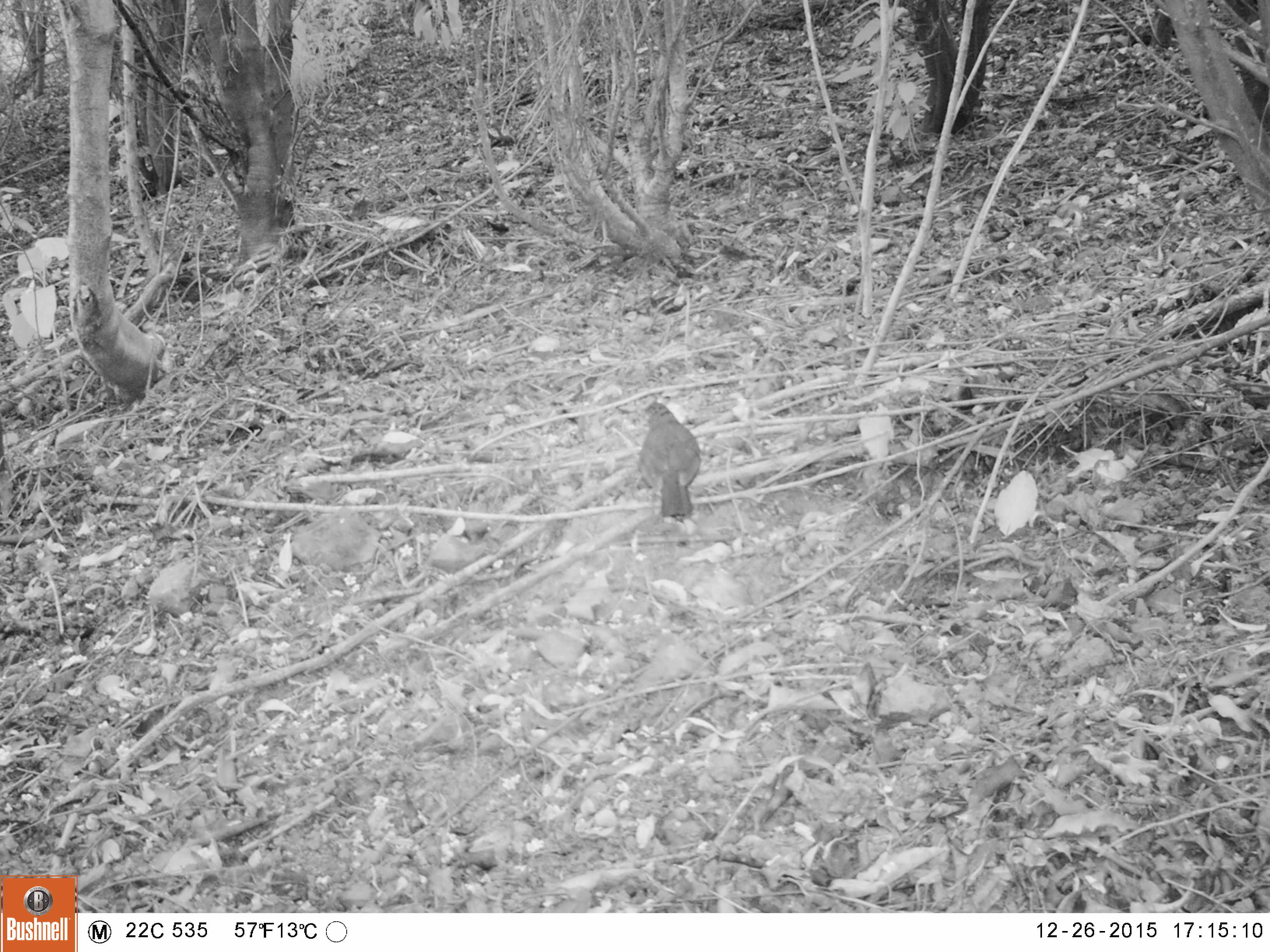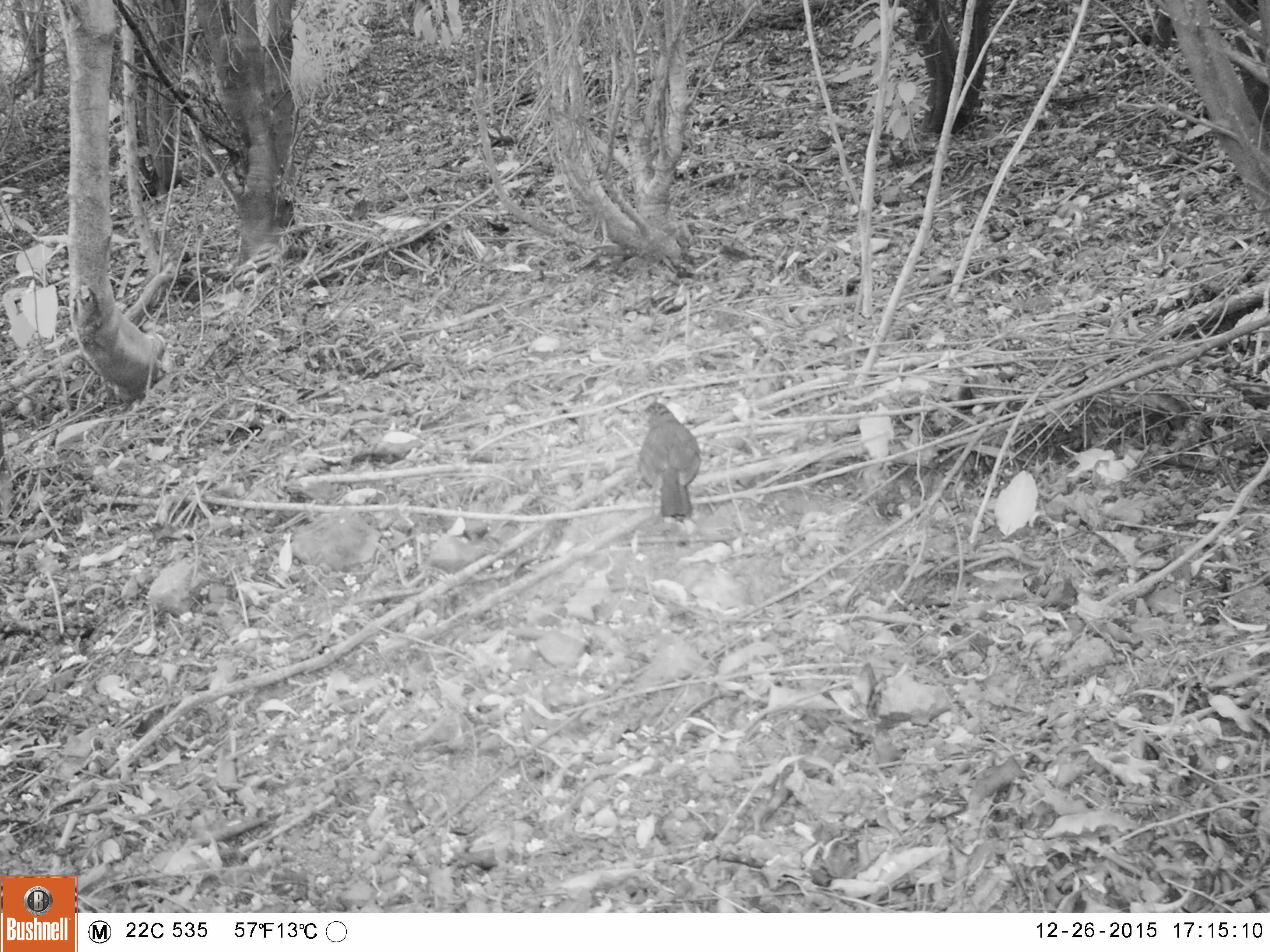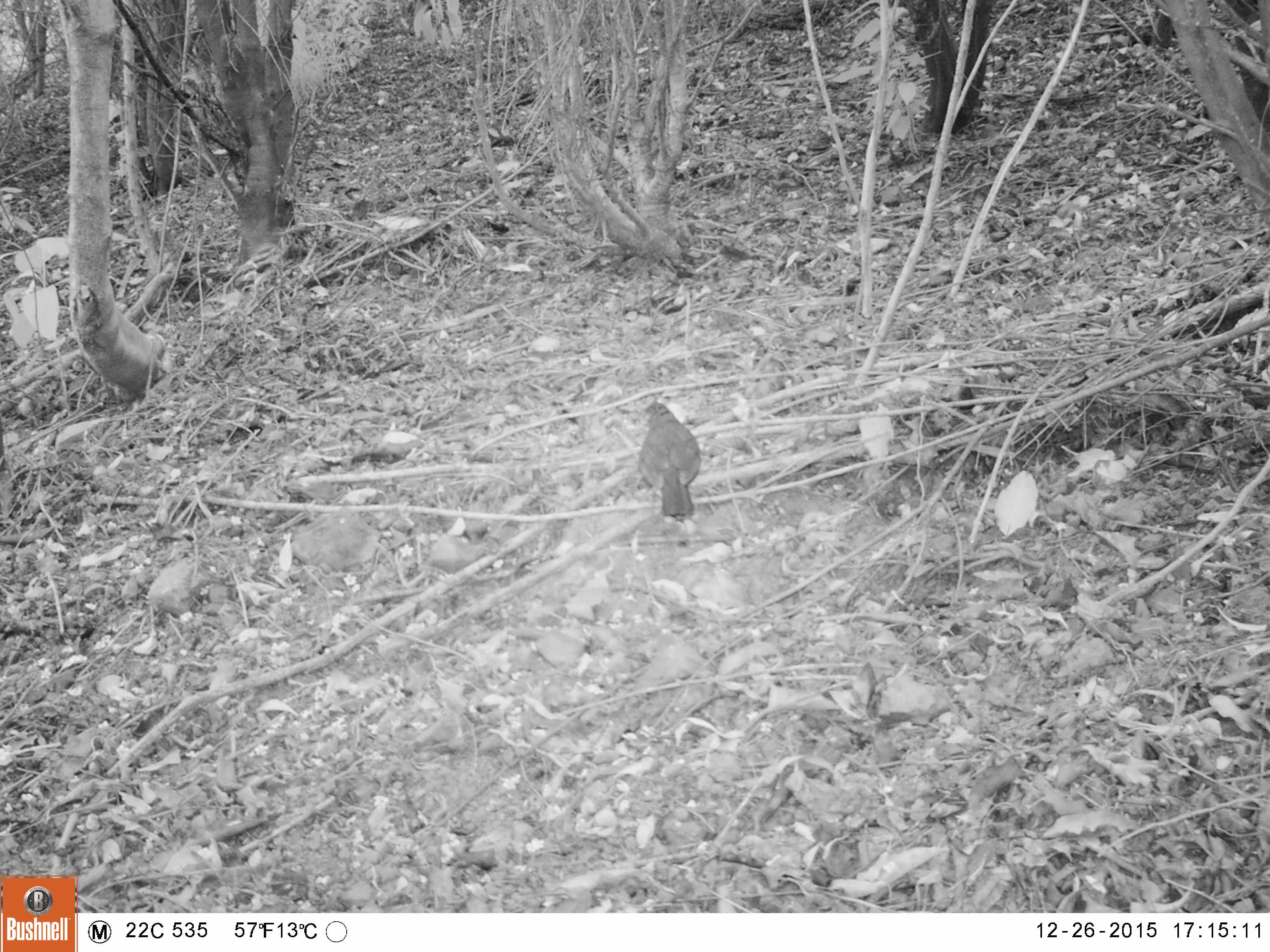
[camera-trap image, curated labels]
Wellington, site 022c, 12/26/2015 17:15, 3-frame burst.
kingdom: Animalia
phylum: Chordata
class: Aves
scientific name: Aves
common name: bird